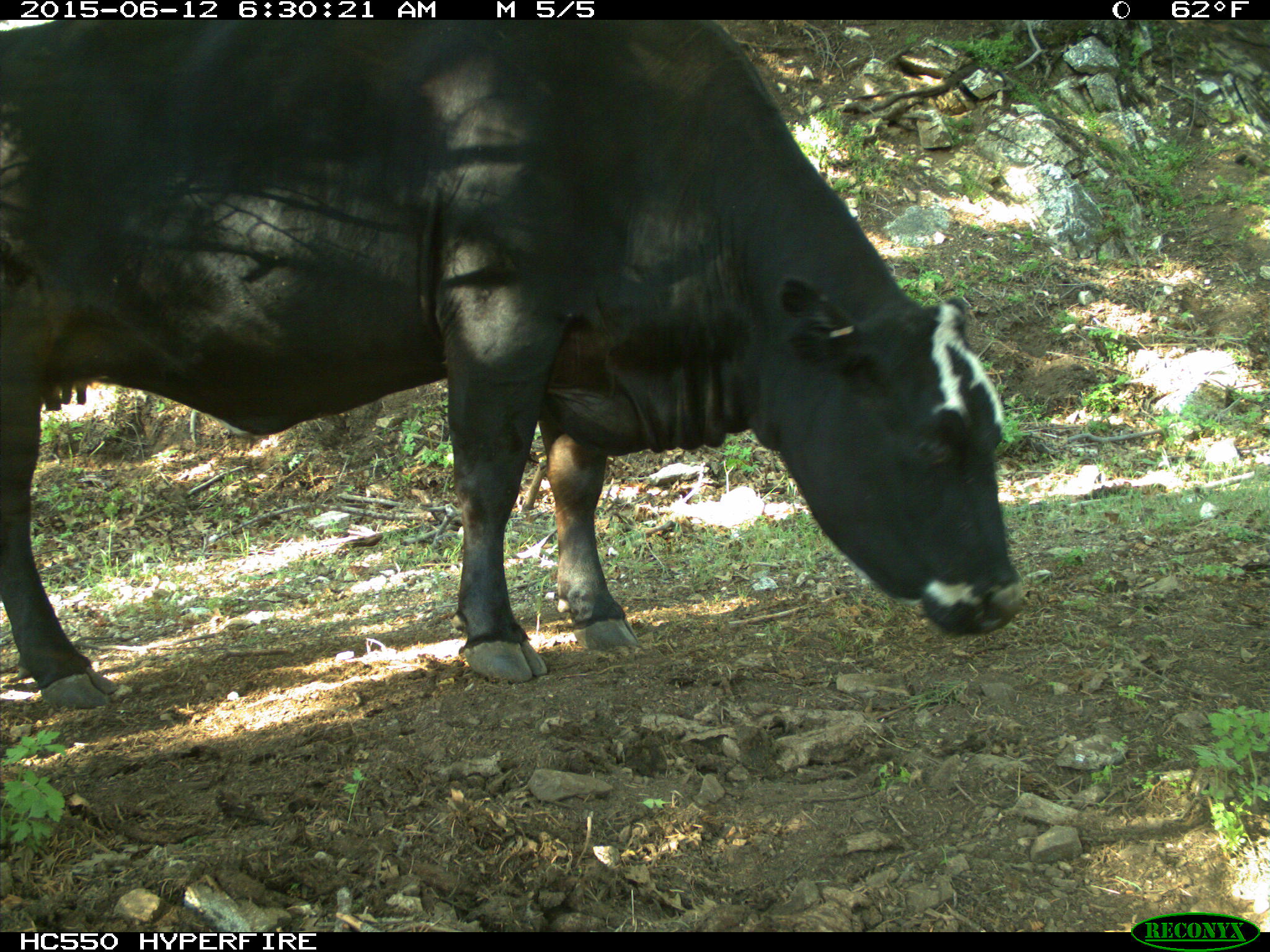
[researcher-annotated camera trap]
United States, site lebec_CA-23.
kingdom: Animalia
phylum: Chordata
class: Mammalia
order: Artiodactyla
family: Bovidae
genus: Bos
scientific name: Bos taurus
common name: domestic cow